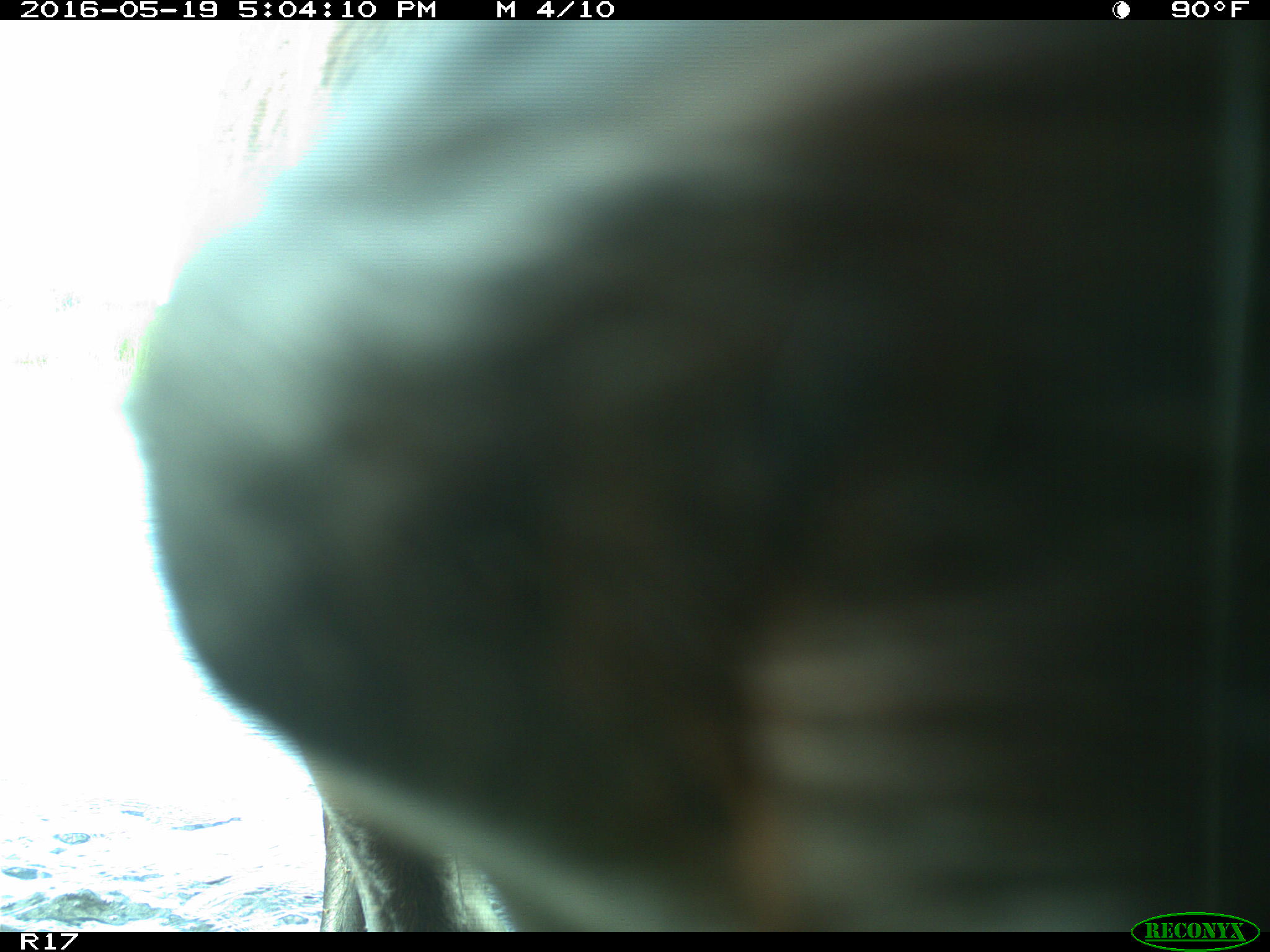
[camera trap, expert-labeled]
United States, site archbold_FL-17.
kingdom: Animalia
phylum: Chordata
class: Mammalia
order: Artiodactyla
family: Bovidae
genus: Bos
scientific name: Bos taurus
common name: domestic cow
Bos taurus (domestic cow).